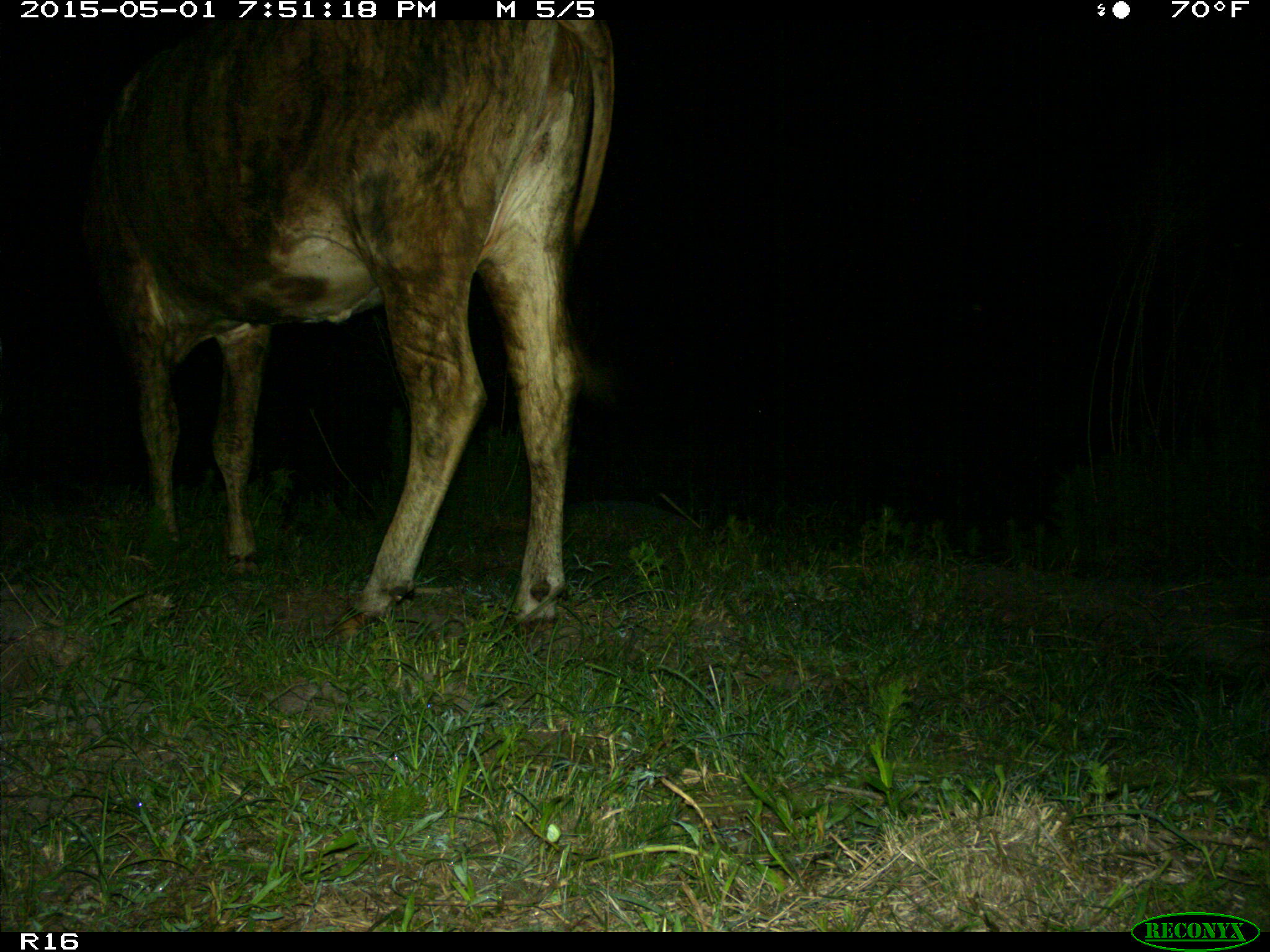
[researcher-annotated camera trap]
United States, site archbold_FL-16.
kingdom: Animalia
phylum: Chordata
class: Mammalia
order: Artiodactyla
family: Bovidae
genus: Bos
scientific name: Bos taurus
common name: domestic cow